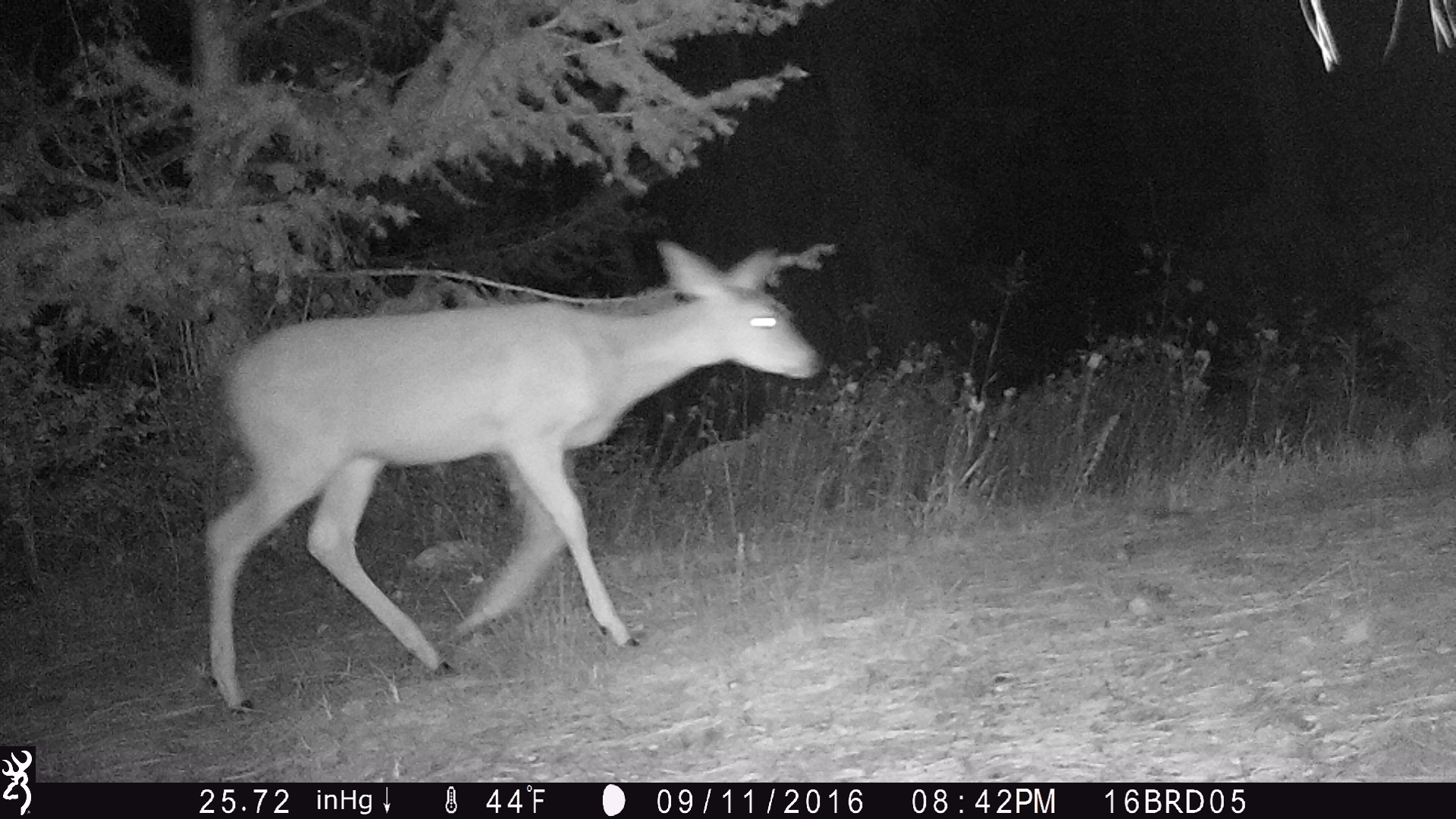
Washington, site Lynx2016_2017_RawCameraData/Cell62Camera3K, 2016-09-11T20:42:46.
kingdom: Animalia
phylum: Chordata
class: Mammalia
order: Artiodactyla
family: Cervidae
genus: Odocoileus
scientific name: Odocoileus virginianus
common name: white-tailed deer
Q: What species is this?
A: Odocoileus virginianus (white-tailed deer).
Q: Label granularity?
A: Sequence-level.